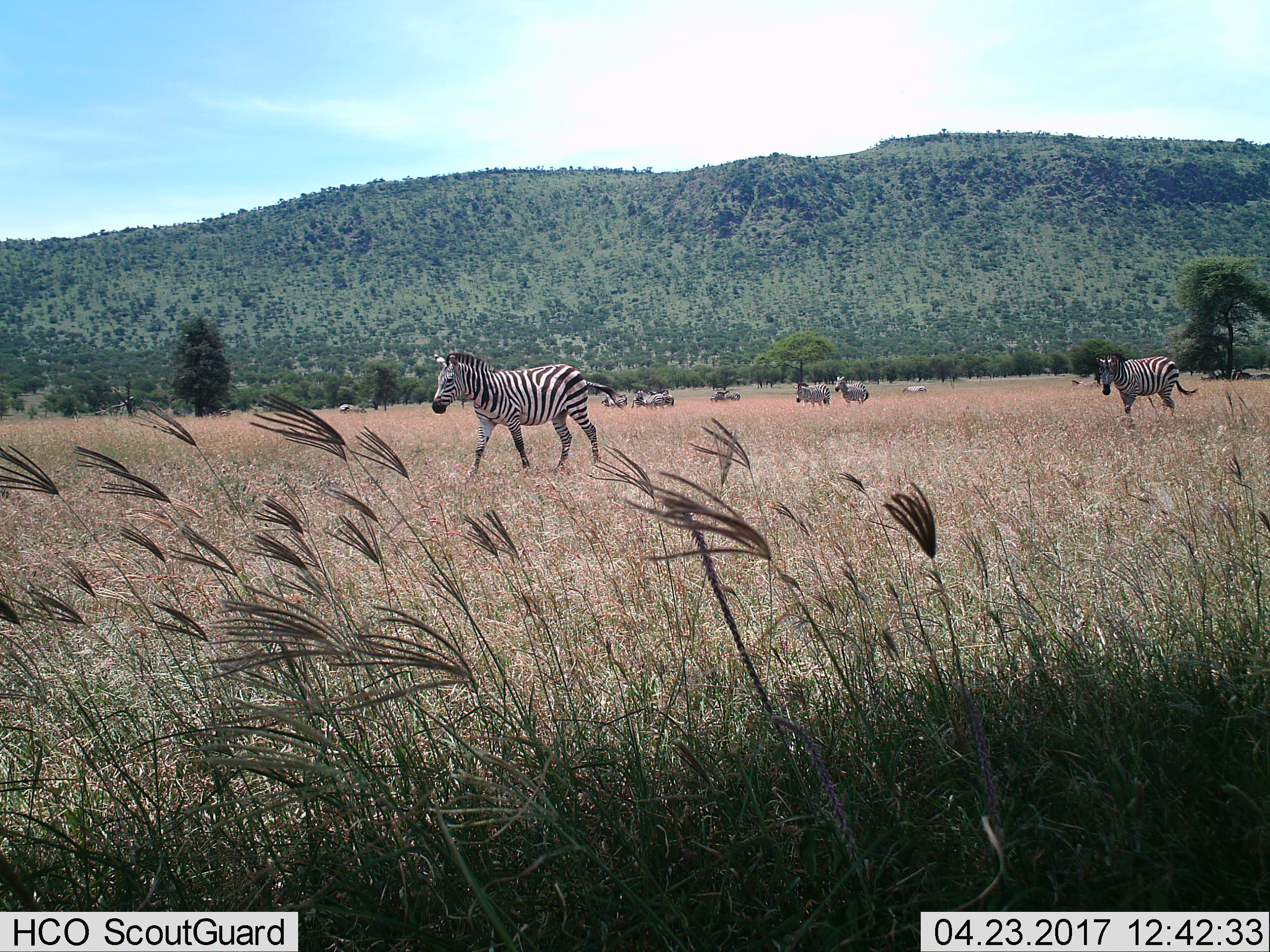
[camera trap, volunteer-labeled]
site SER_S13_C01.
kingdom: Animalia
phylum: Chordata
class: Mammalia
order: Perissodactyla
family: Equidae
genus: Equus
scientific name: Equus quagga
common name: plains zebra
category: zebraplains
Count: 11-50.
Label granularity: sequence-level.